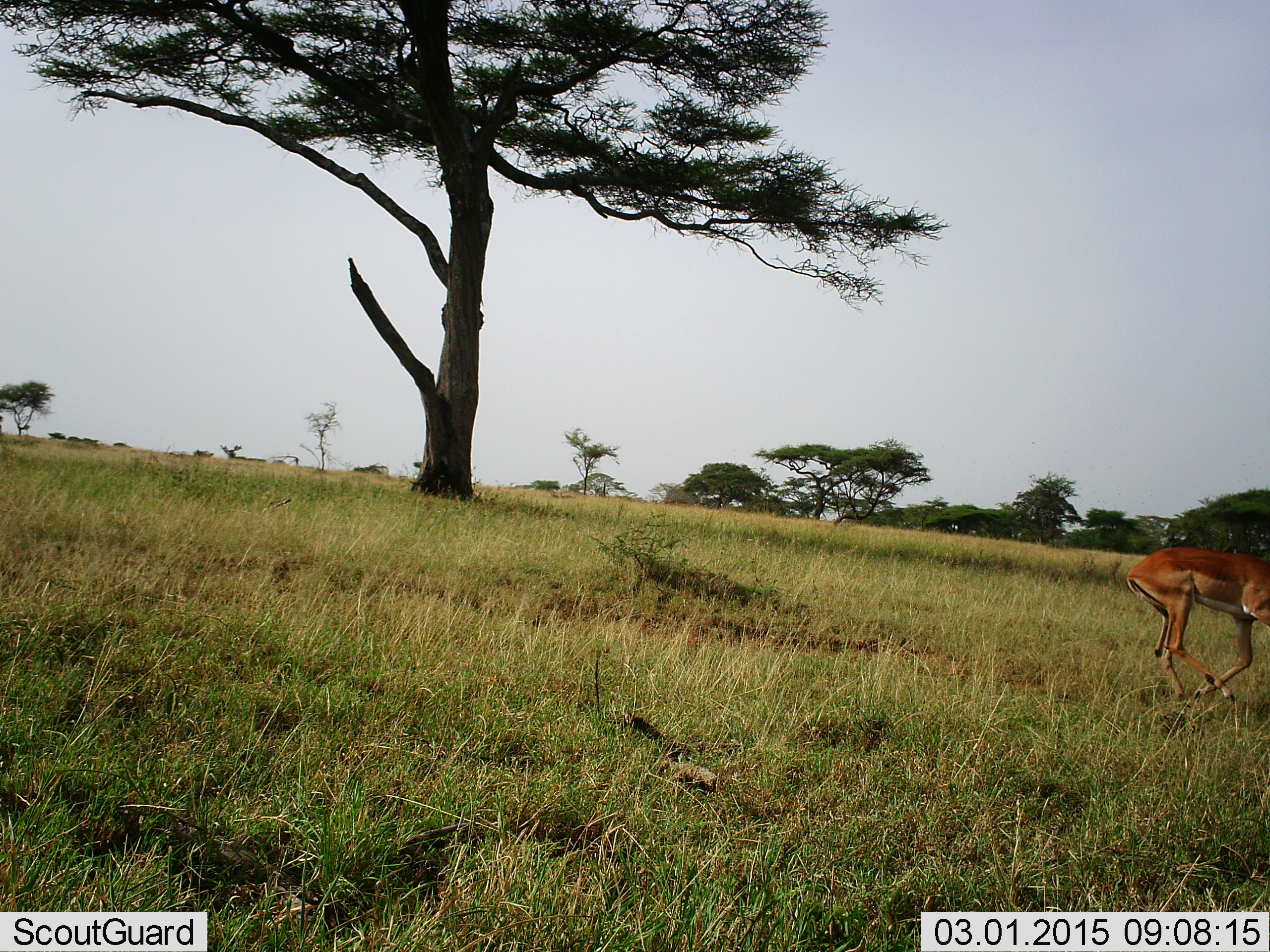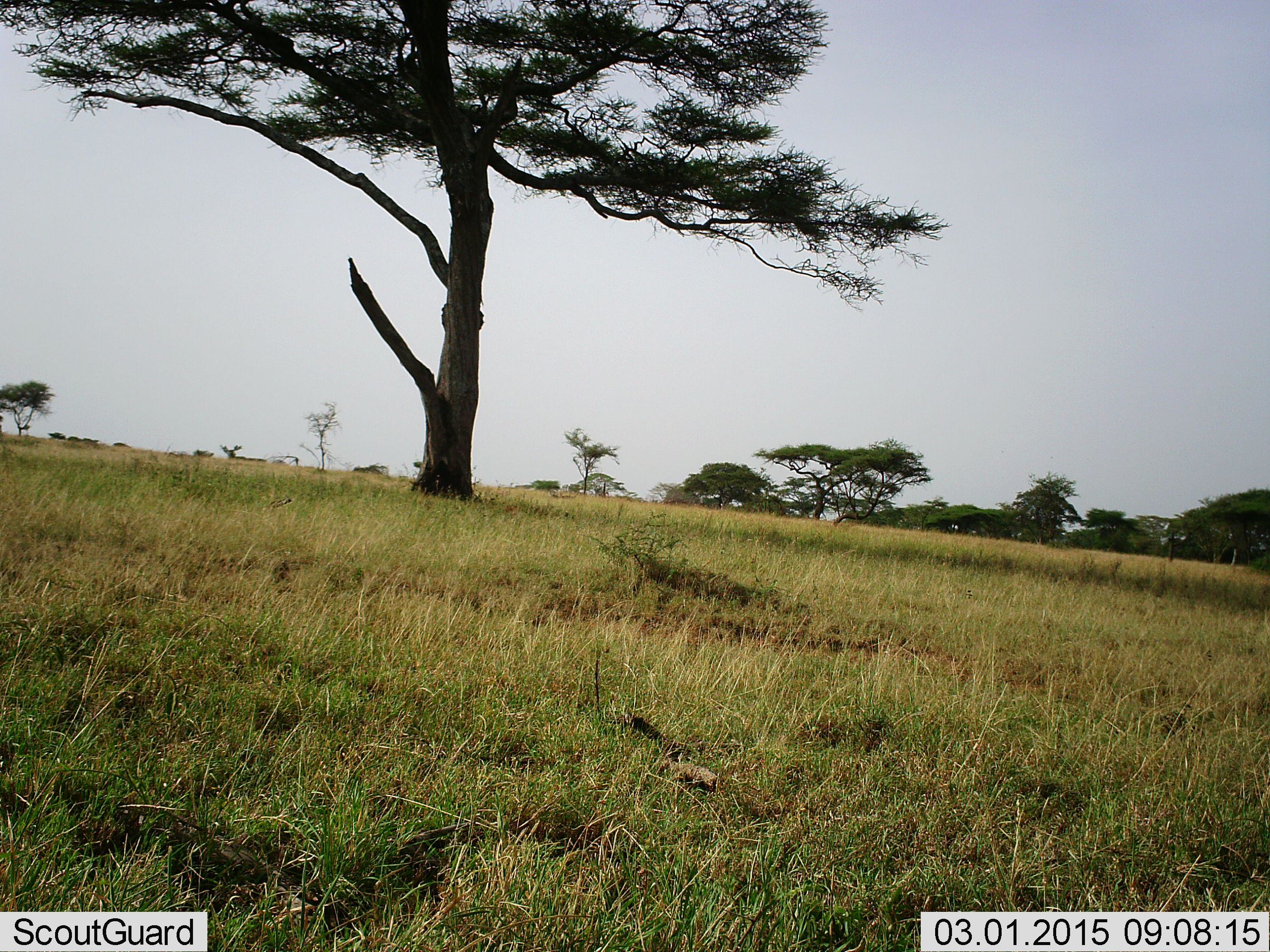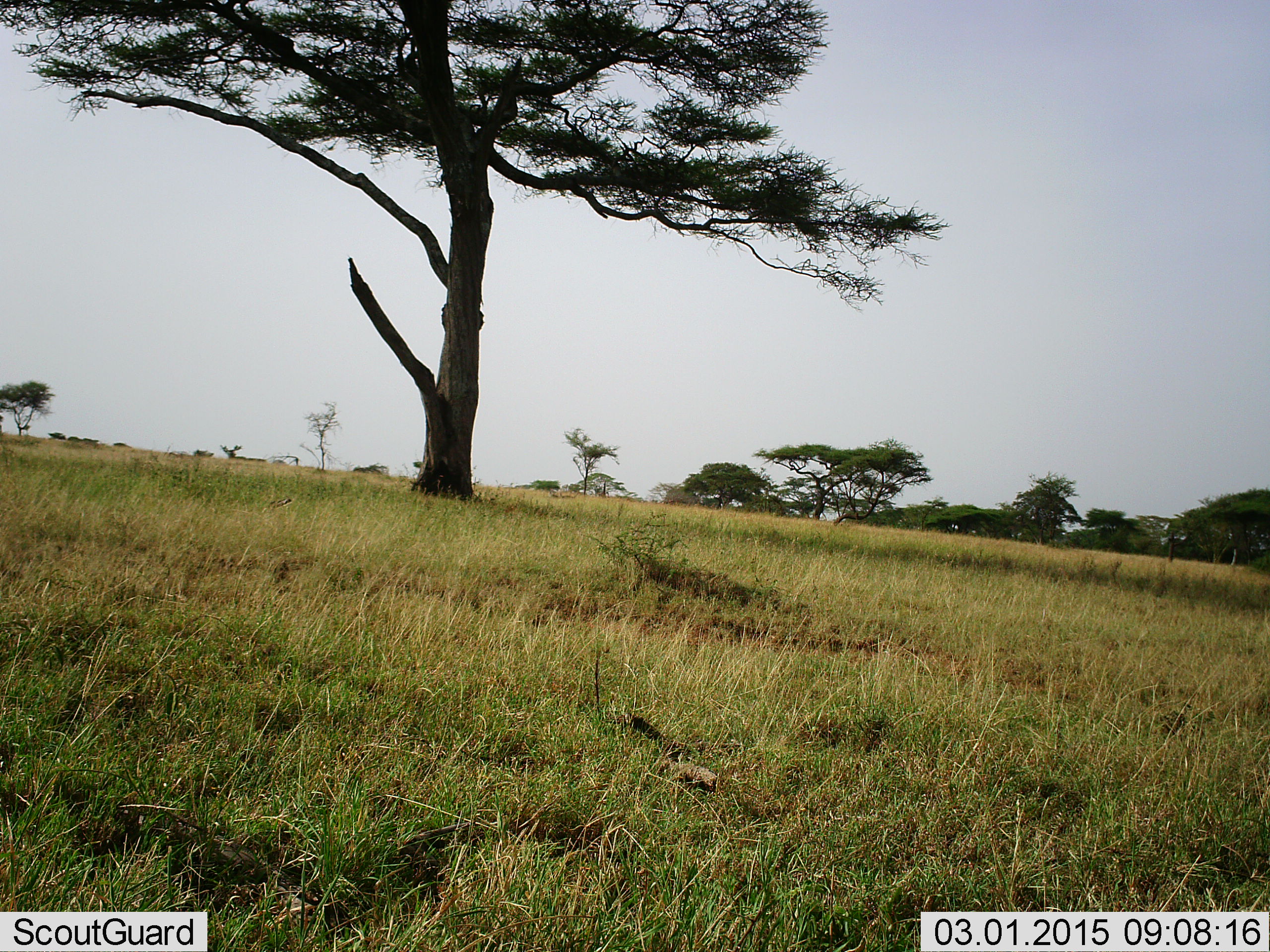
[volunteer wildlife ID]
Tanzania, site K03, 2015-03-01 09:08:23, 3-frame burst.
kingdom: Animalia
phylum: Chordata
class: Mammalia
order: Artiodactyla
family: Bovidae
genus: Aepyceros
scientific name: Aepyceros melampus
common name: impala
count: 1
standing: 0%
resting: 0%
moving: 100%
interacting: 0%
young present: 0%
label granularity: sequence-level